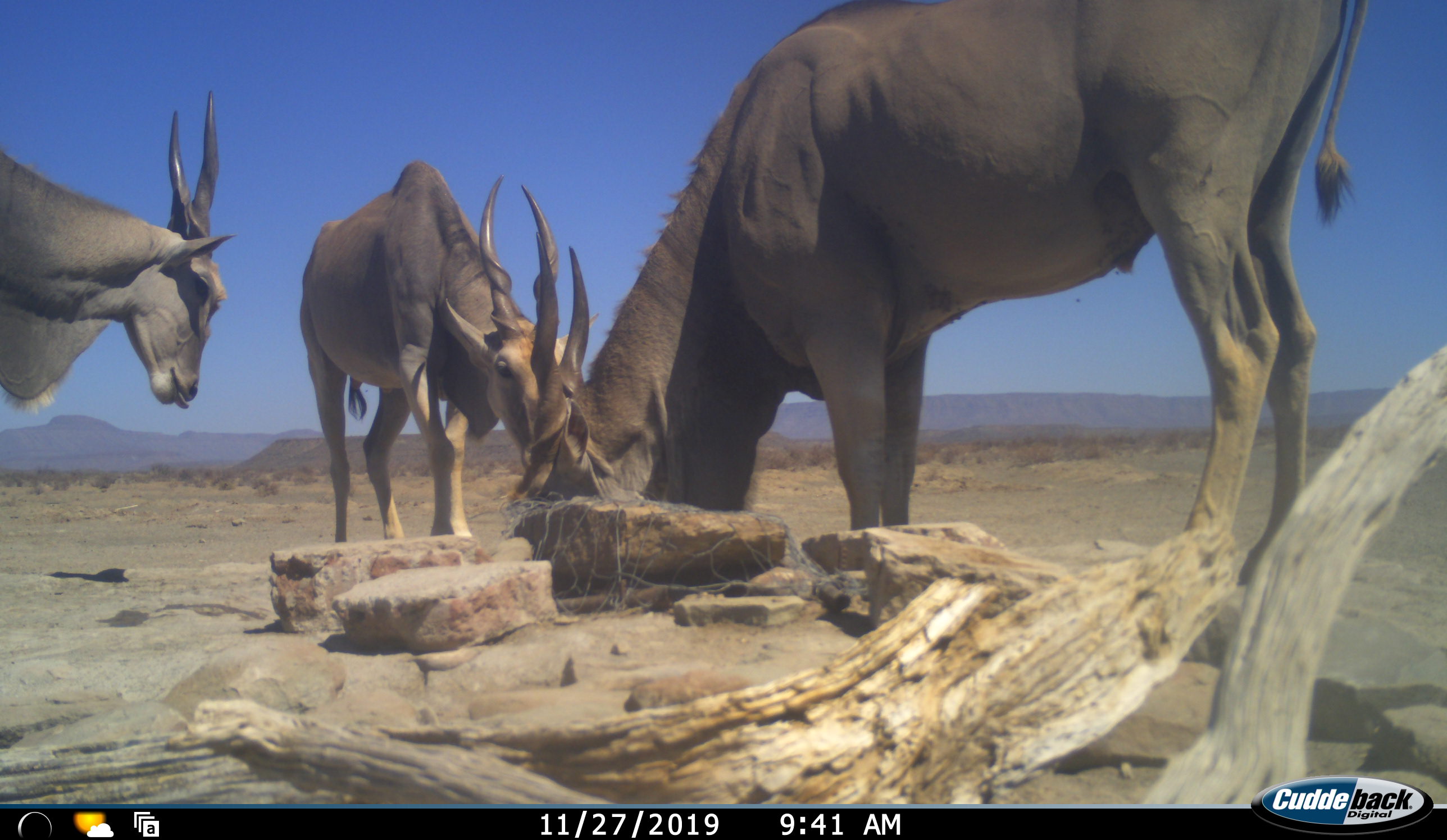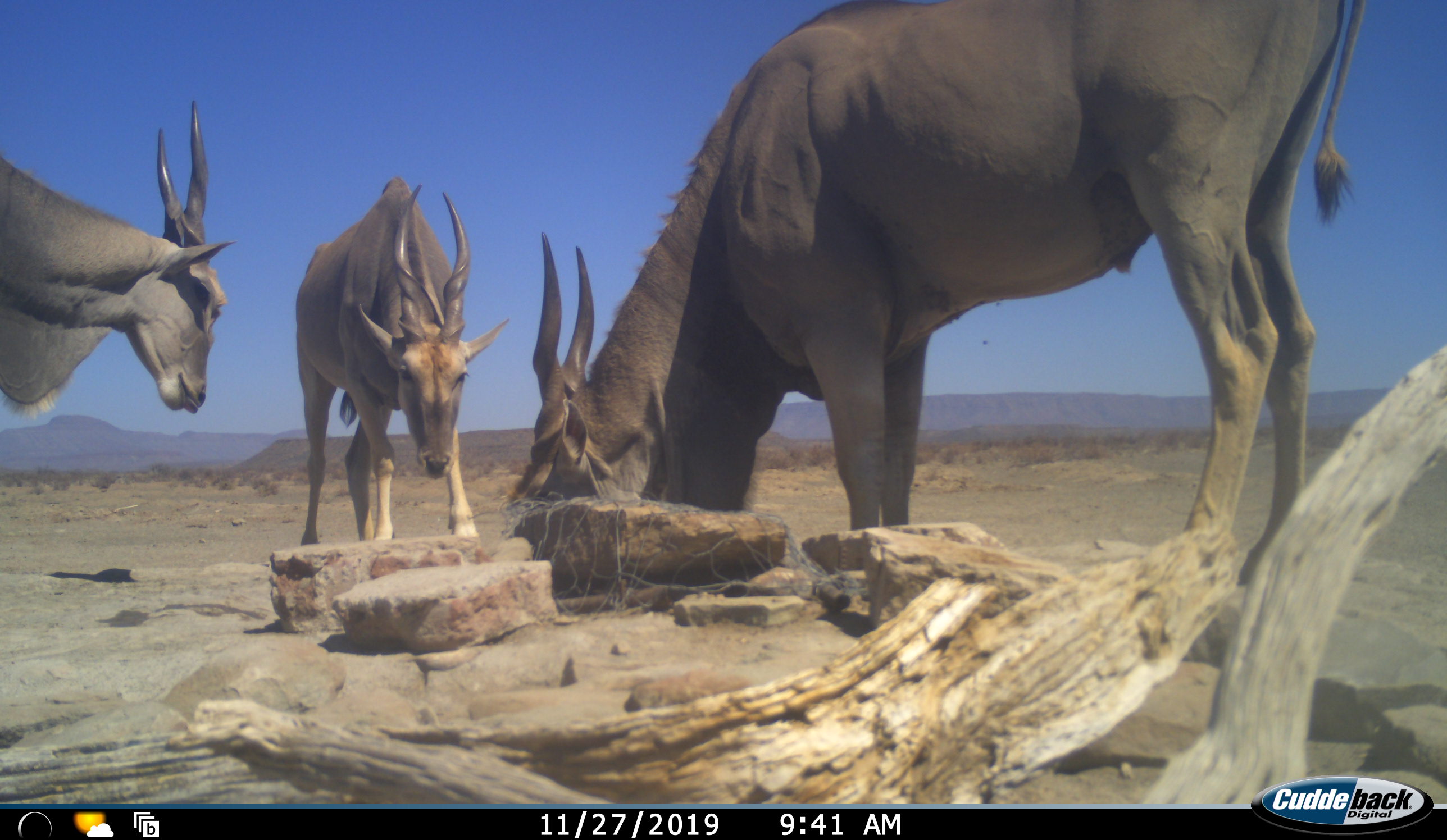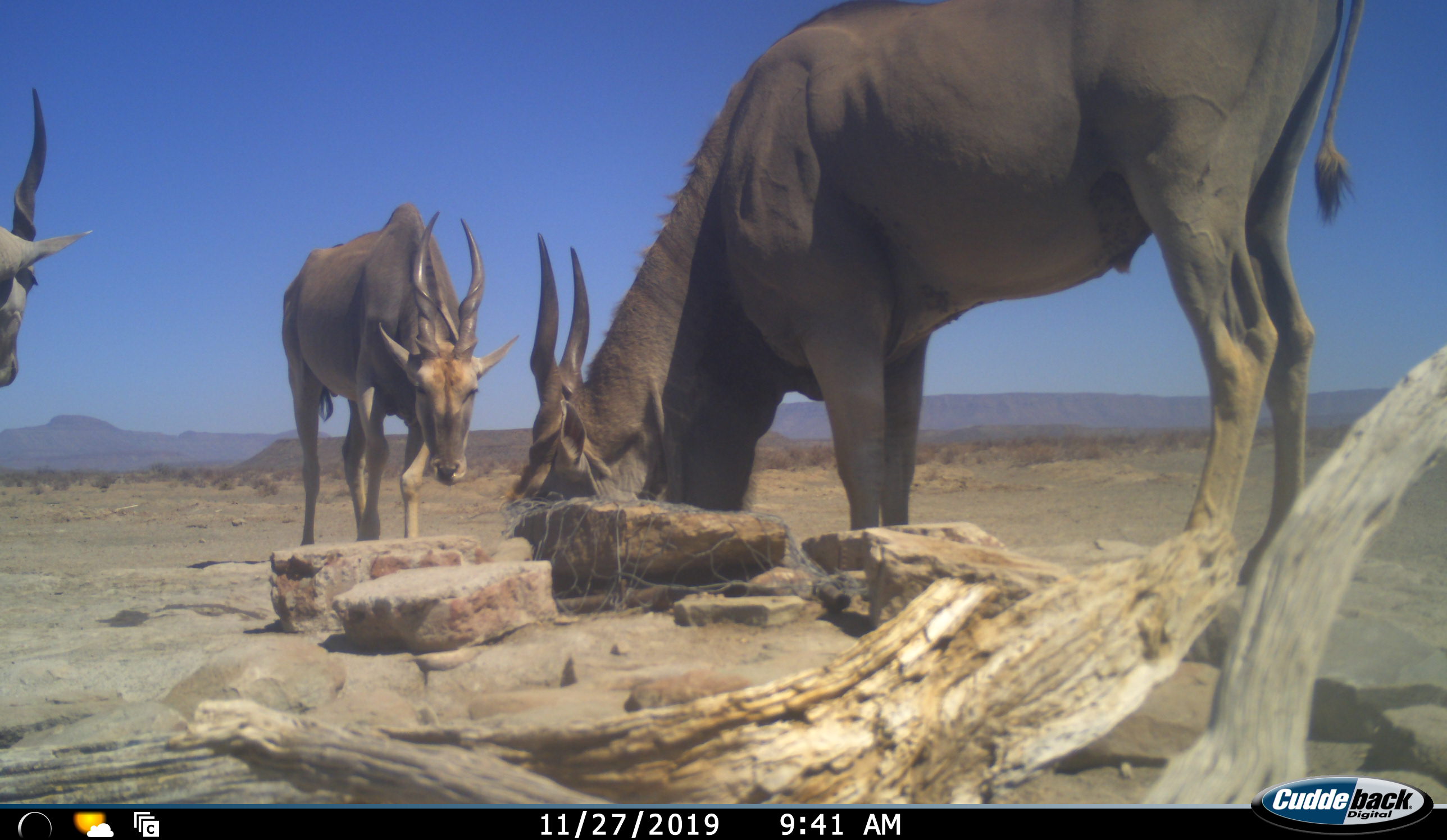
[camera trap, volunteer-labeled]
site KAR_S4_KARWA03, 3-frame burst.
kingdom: Animalia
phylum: Chordata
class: Mammalia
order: Artiodactyla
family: Bovidae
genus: Tragelaphus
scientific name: Tragelaphus oryx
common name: eland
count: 3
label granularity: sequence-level